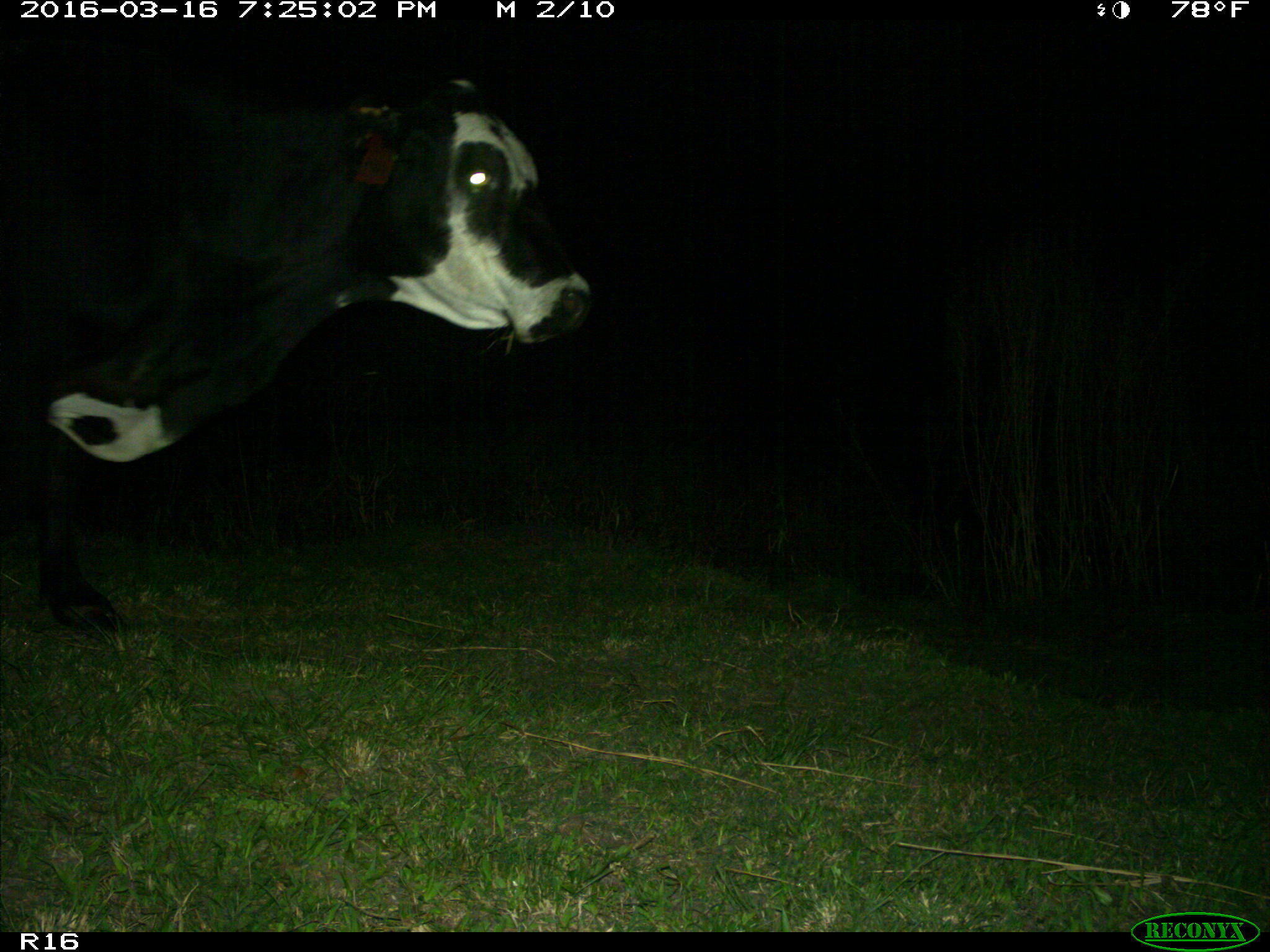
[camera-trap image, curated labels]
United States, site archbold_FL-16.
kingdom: Animalia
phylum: Chordata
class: Mammalia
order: Artiodactyla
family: Bovidae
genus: Bos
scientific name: Bos taurus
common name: domestic cow